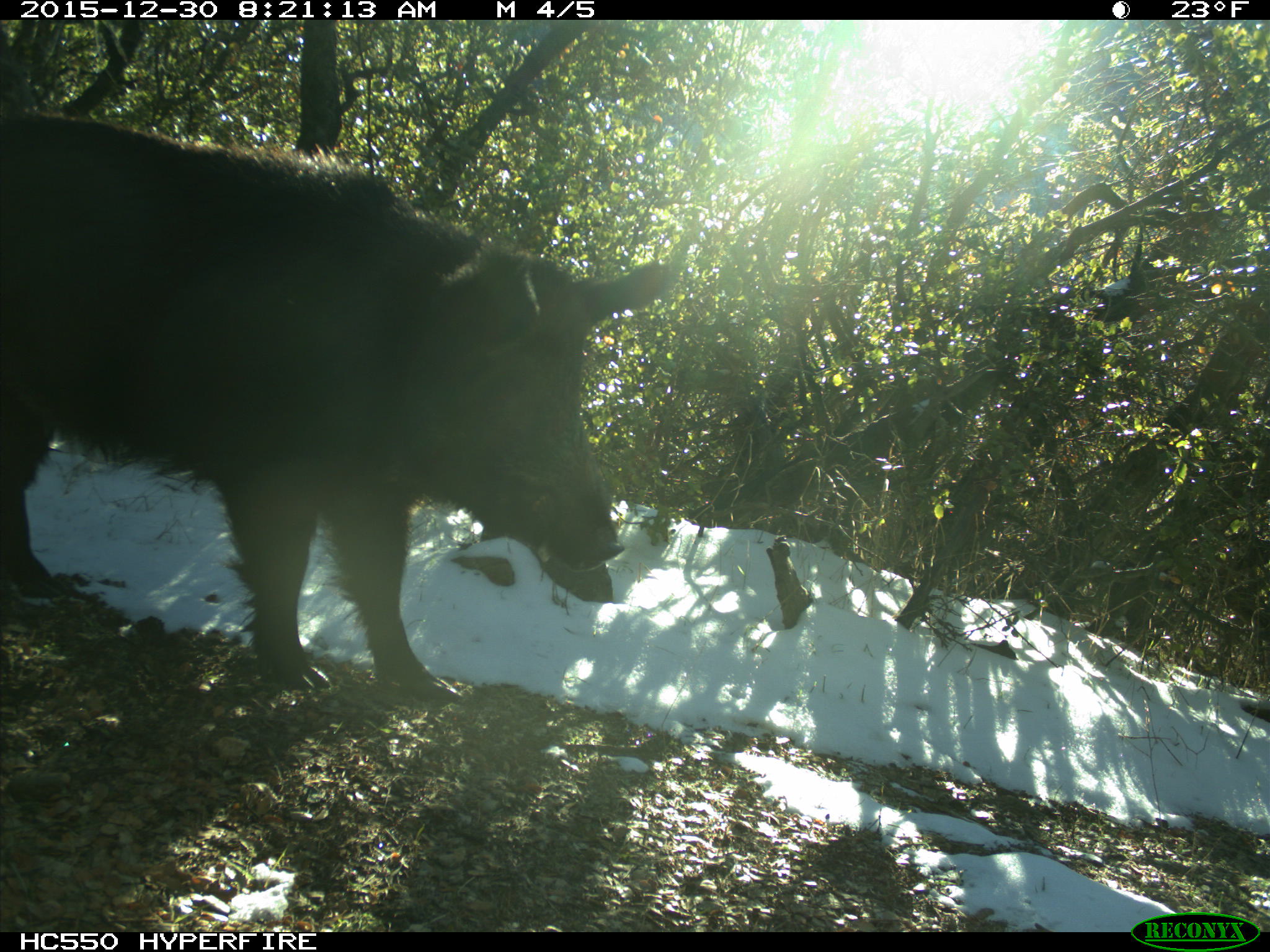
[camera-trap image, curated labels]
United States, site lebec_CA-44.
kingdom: Animalia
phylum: Chordata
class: Mammalia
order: Artiodactyla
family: Suidae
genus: Sus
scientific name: Sus scrofa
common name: wild boar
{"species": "Sus scrofa (wild boar)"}